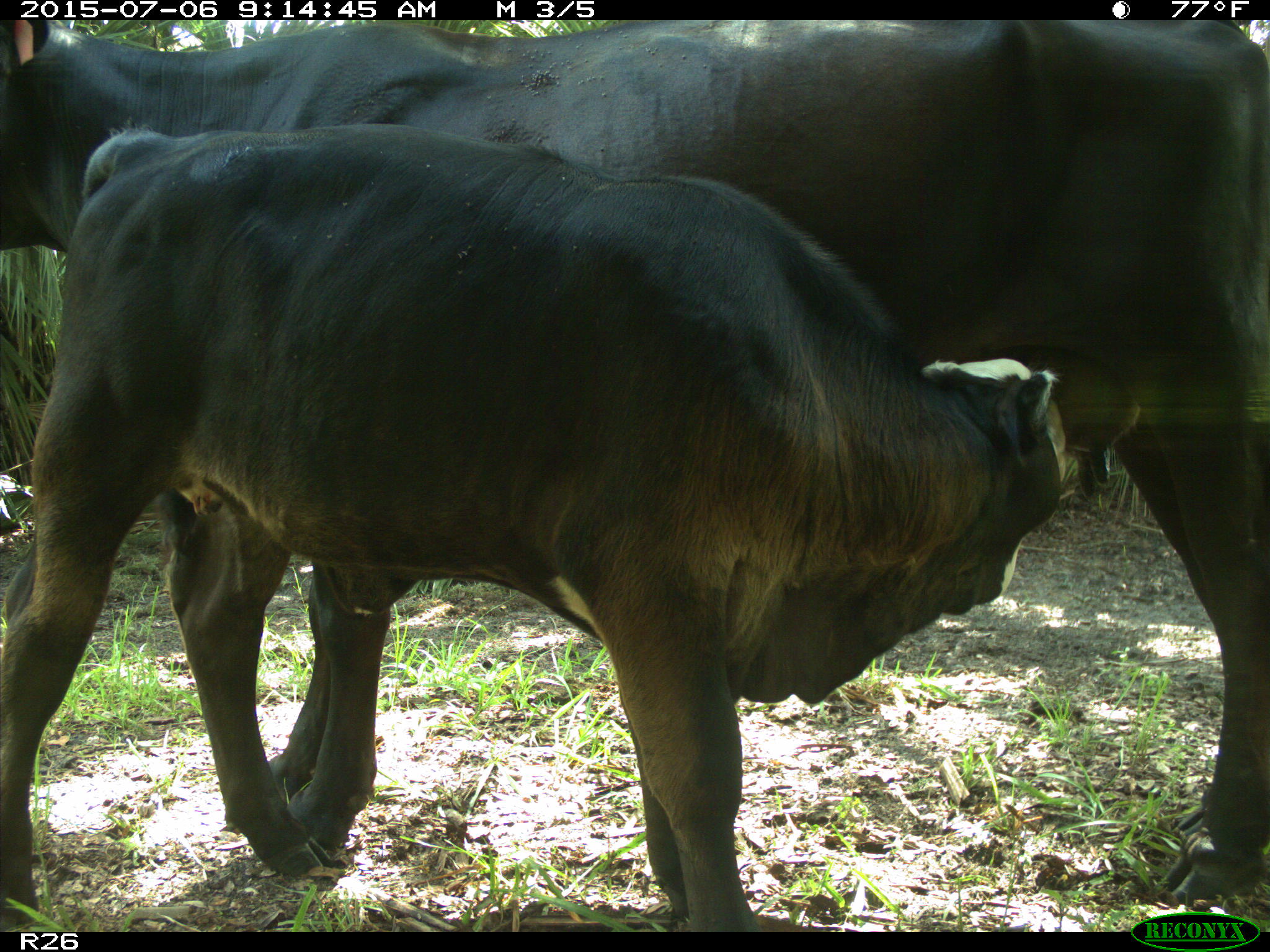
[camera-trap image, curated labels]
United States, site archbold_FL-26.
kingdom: Animalia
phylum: Chordata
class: Mammalia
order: Artiodactyla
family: Bovidae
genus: Bos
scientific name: Bos taurus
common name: domestic cow